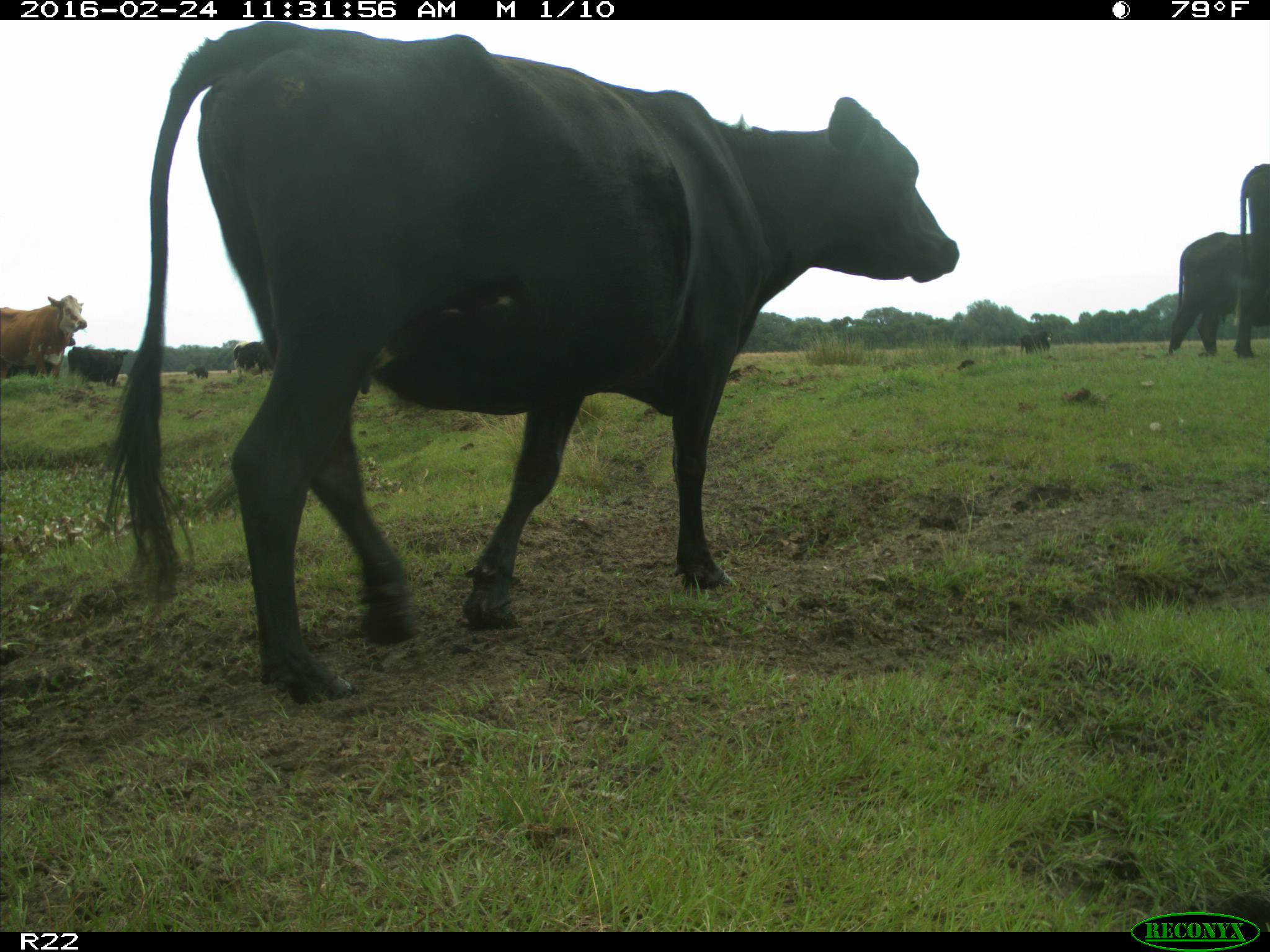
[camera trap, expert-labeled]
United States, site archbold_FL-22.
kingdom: Animalia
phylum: Chordata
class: Mammalia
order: Artiodactyla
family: Bovidae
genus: Bos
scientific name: Bos taurus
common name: domestic cow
Bos taurus (domestic cow).